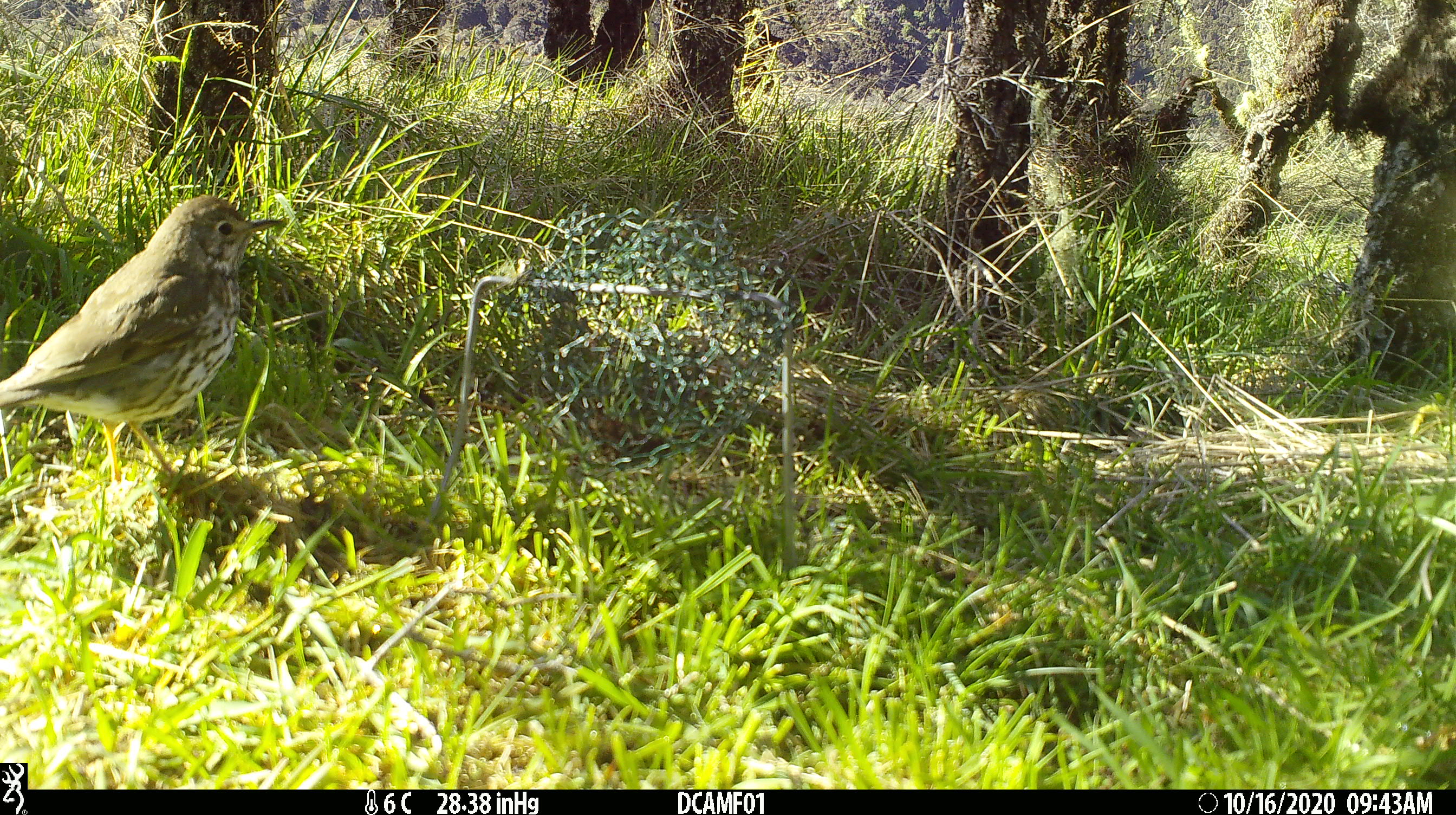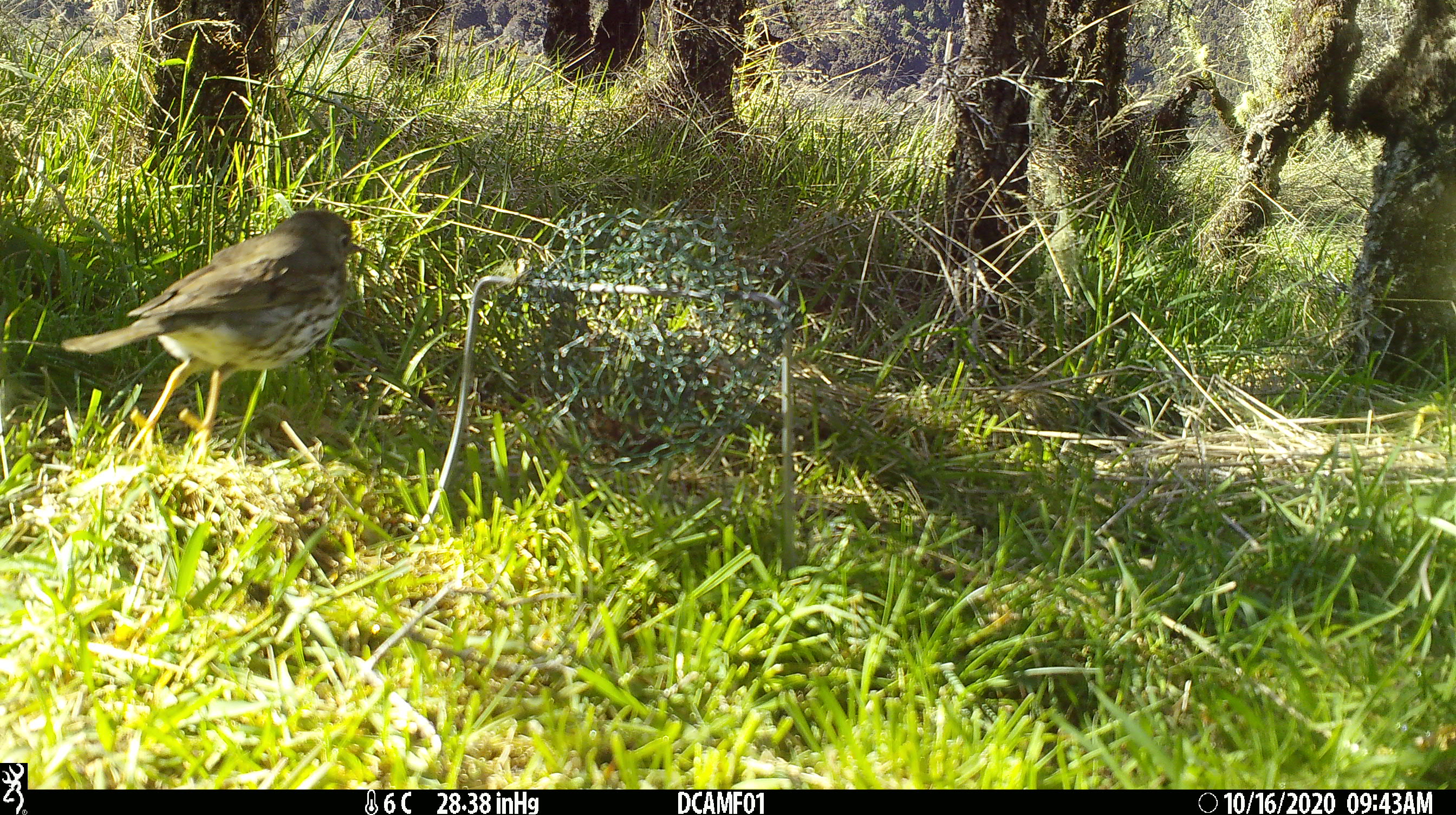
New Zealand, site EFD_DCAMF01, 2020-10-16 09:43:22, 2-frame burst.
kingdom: Animalia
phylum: Chordata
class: Aves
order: Passeriformes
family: Turdidae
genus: Turdus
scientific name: Turdus philomelos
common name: song thrush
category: thrush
Thrush (song thrush) (Turdus philomelos).